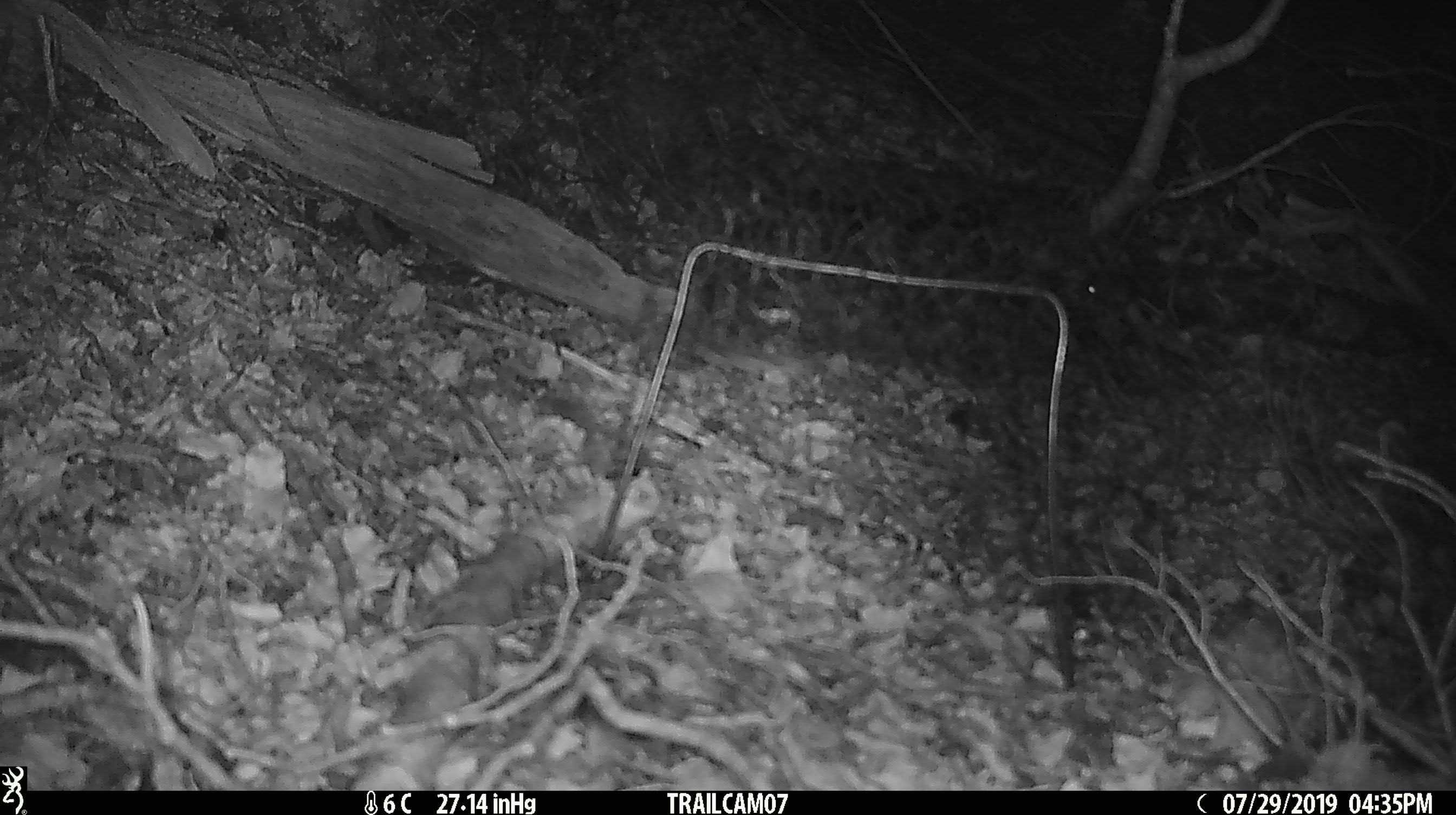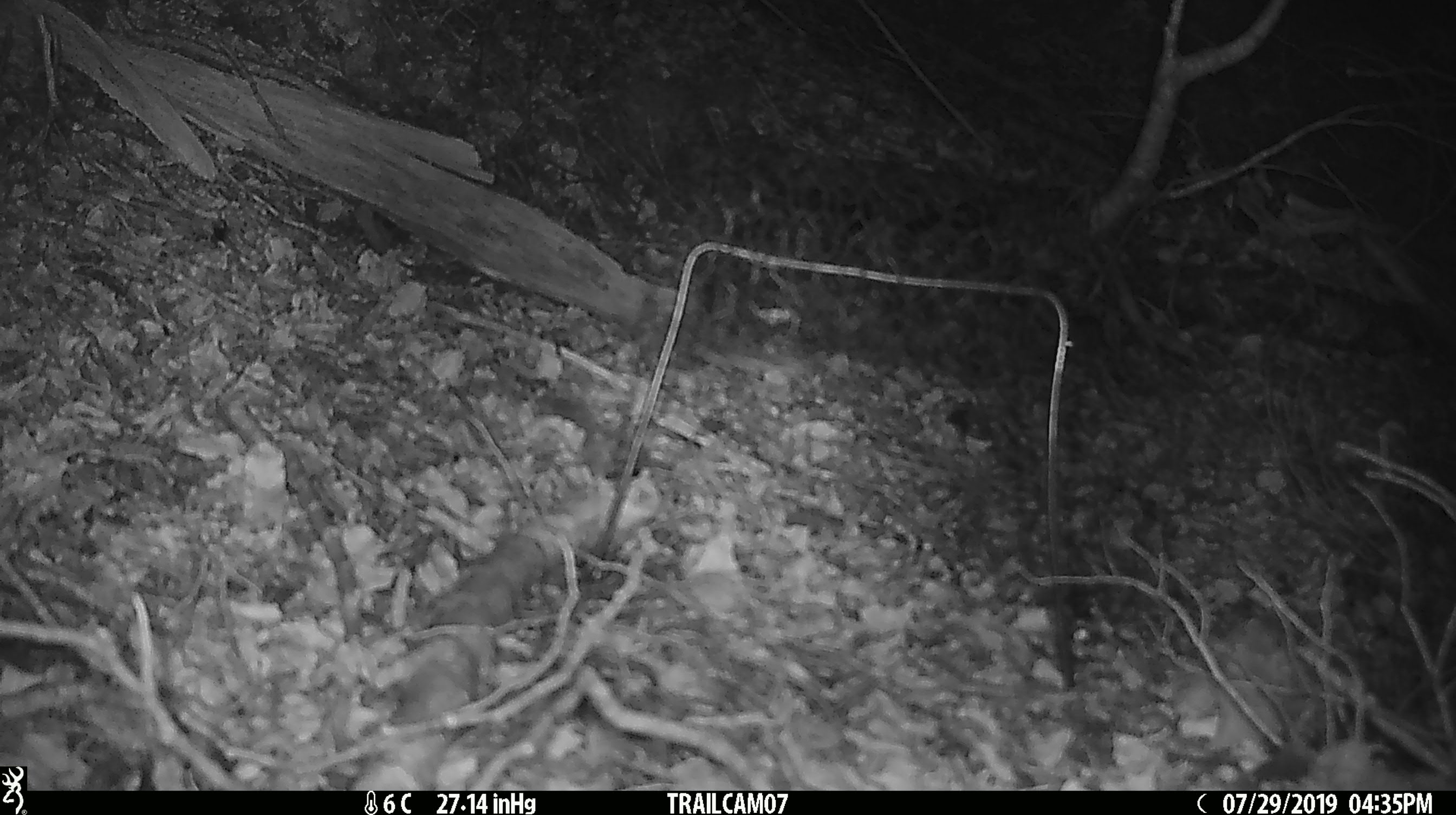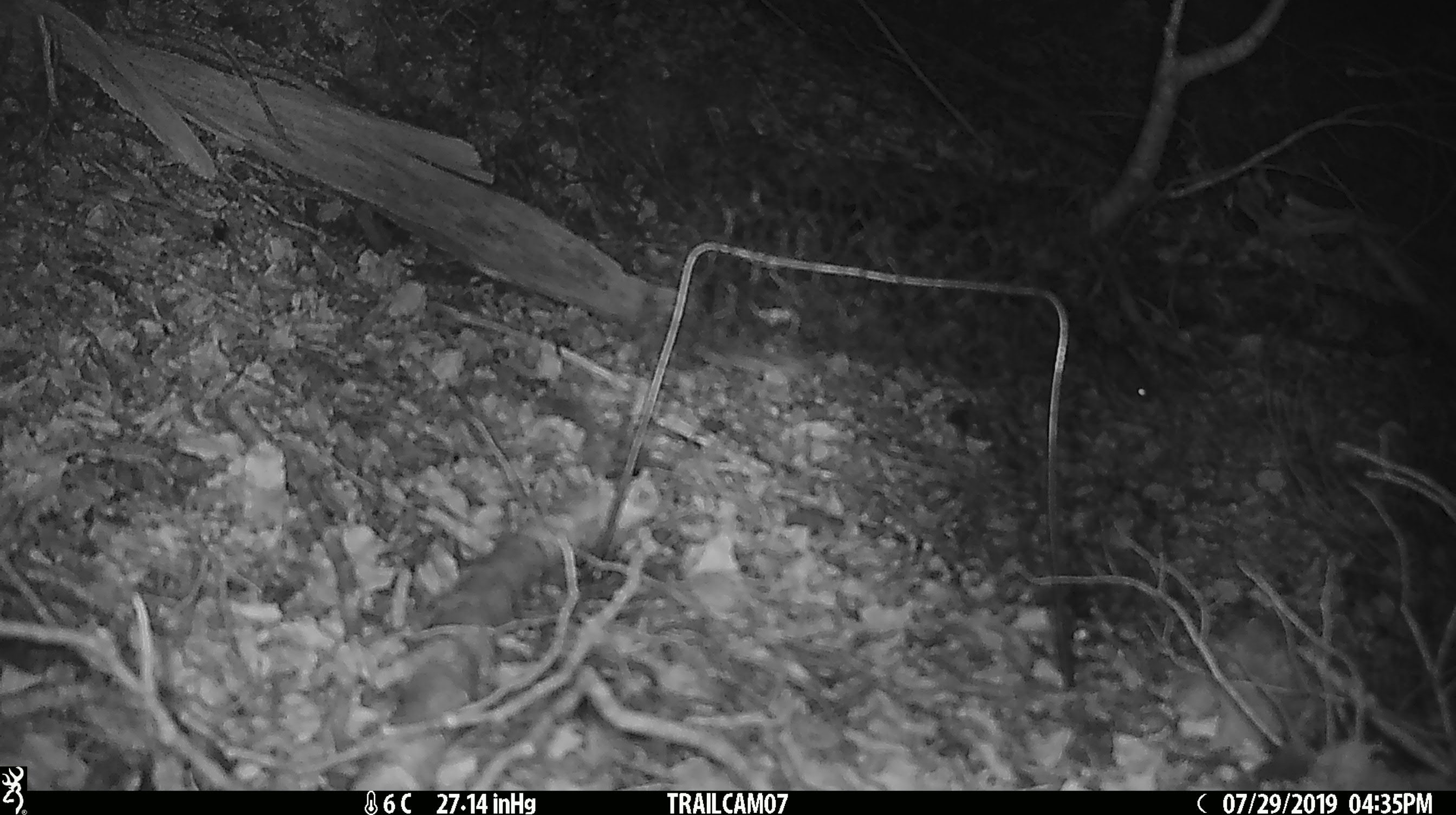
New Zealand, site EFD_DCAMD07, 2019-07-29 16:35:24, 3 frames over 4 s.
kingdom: Animalia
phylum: Chordata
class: Mammalia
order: Rodentia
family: Muridae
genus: Mus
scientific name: Mus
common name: mouse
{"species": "mouse (Mus)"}